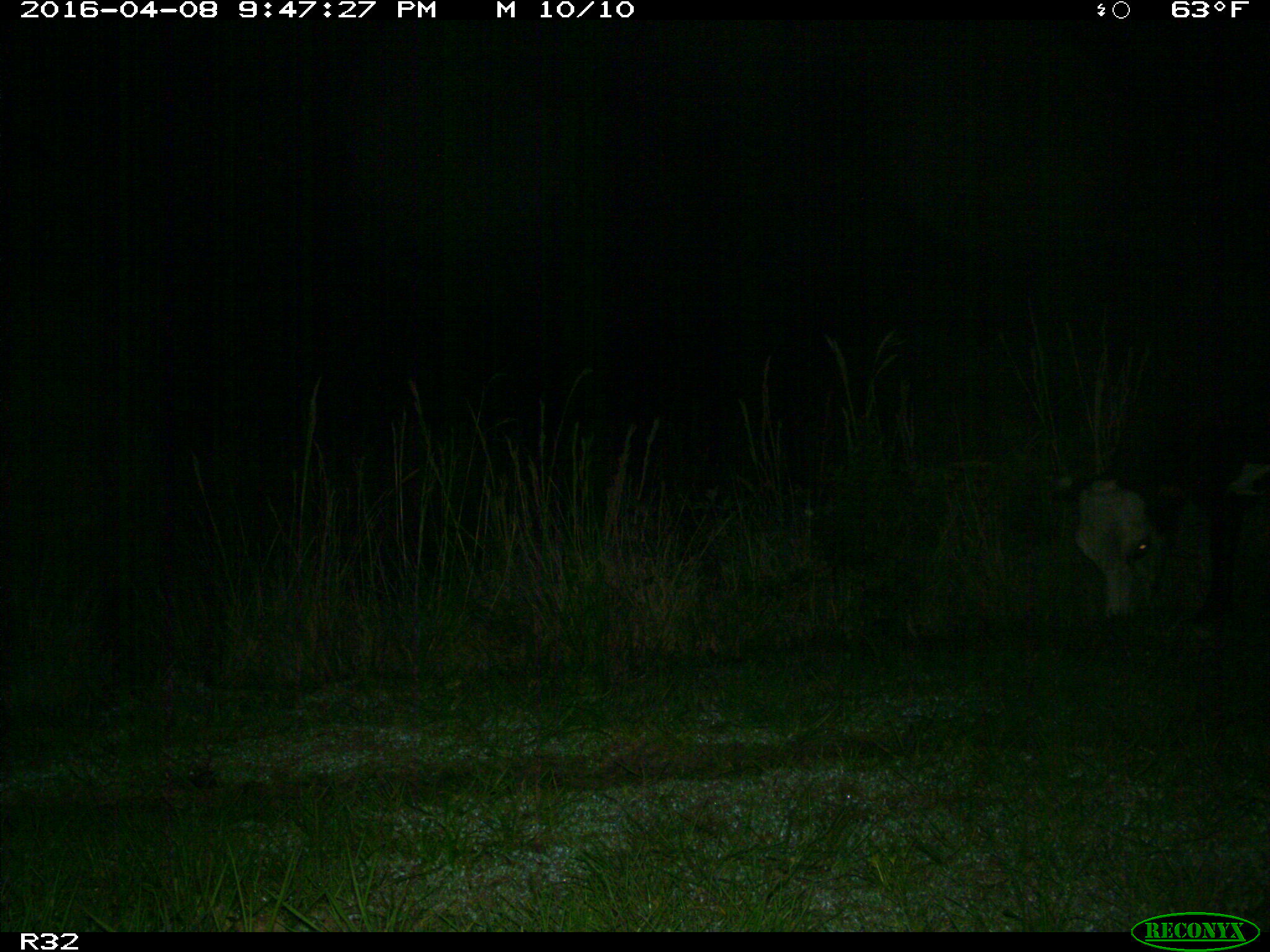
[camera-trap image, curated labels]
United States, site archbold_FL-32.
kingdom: Animalia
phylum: Chordata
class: Mammalia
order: Artiodactyla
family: Bovidae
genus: Bos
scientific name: Bos taurus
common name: domestic cow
Bos taurus (domestic cow).